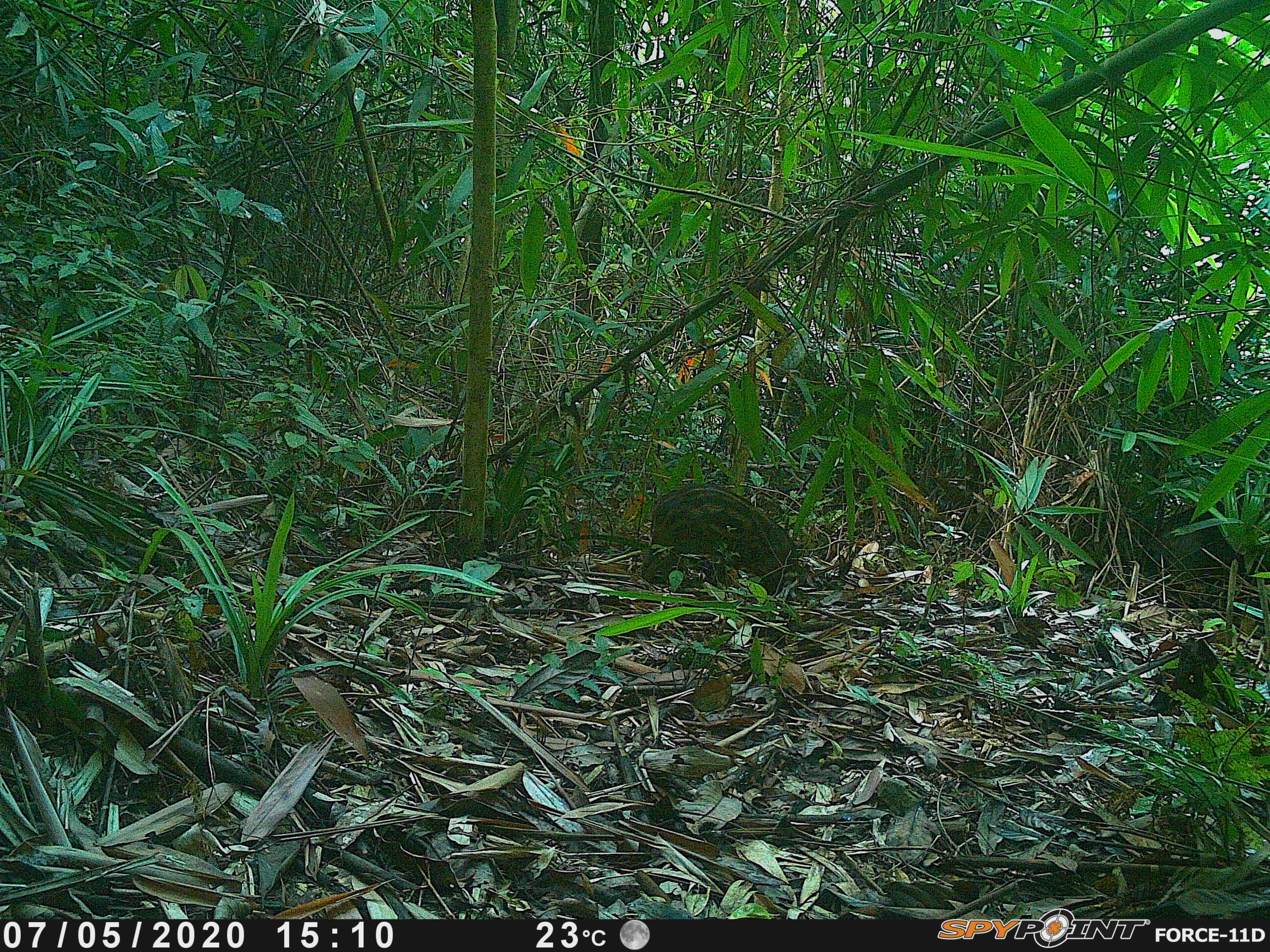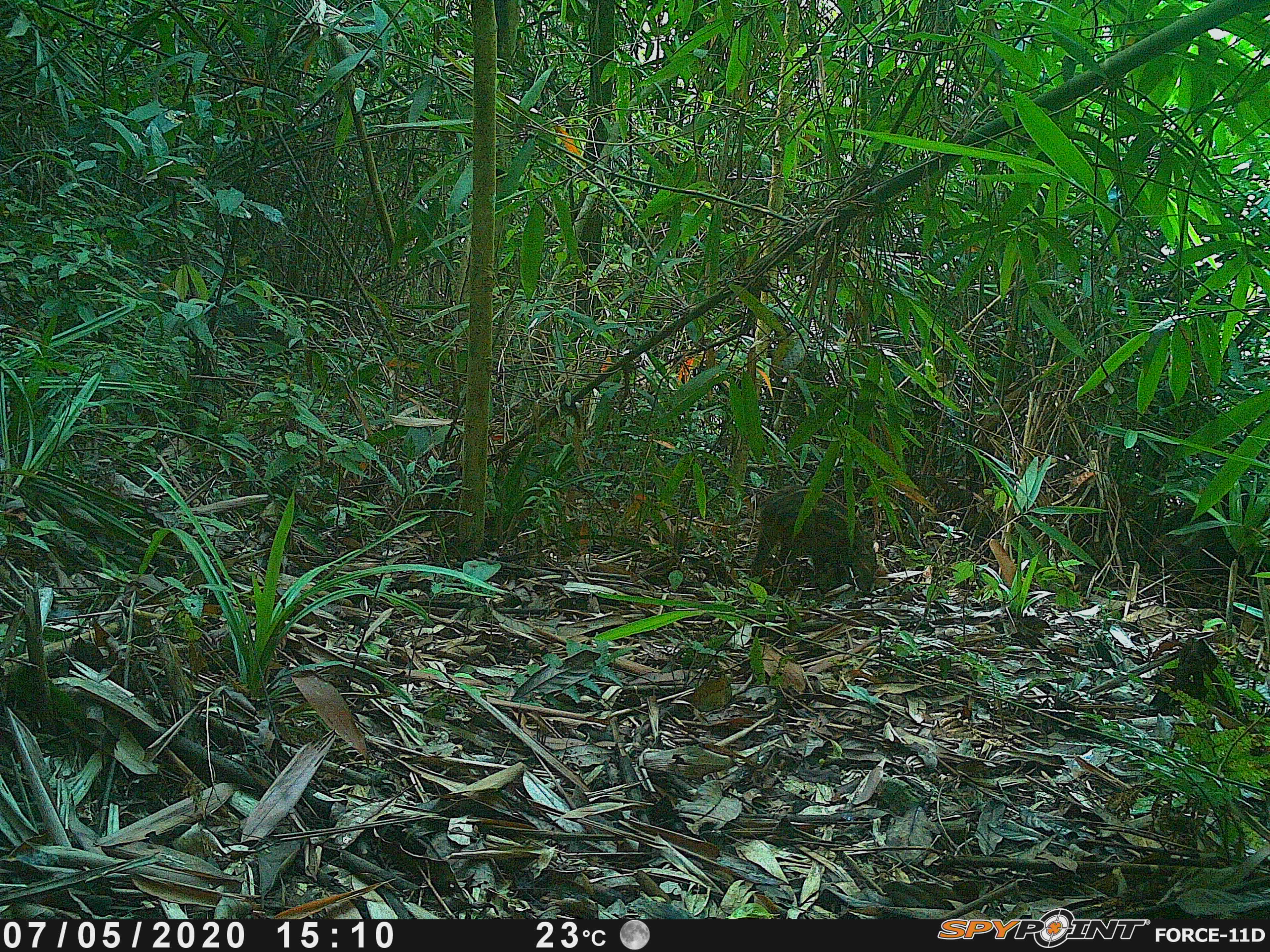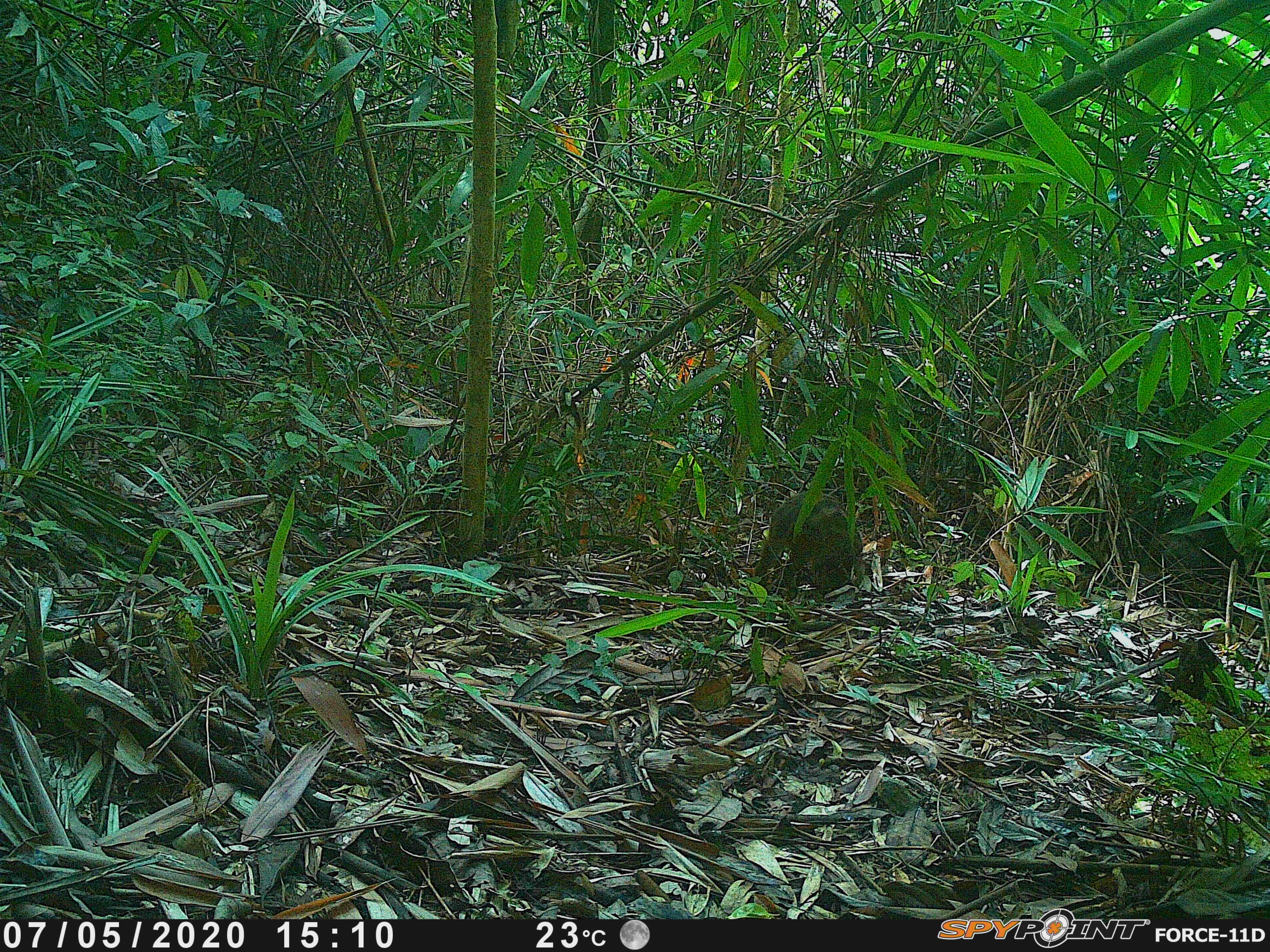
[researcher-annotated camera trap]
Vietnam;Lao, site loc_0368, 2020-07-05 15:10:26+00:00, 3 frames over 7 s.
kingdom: Animalia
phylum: Chordata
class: Mammalia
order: Artiodactyla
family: Suidae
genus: Sus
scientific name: Sus scrofa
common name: eurasian wild pig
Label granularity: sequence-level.